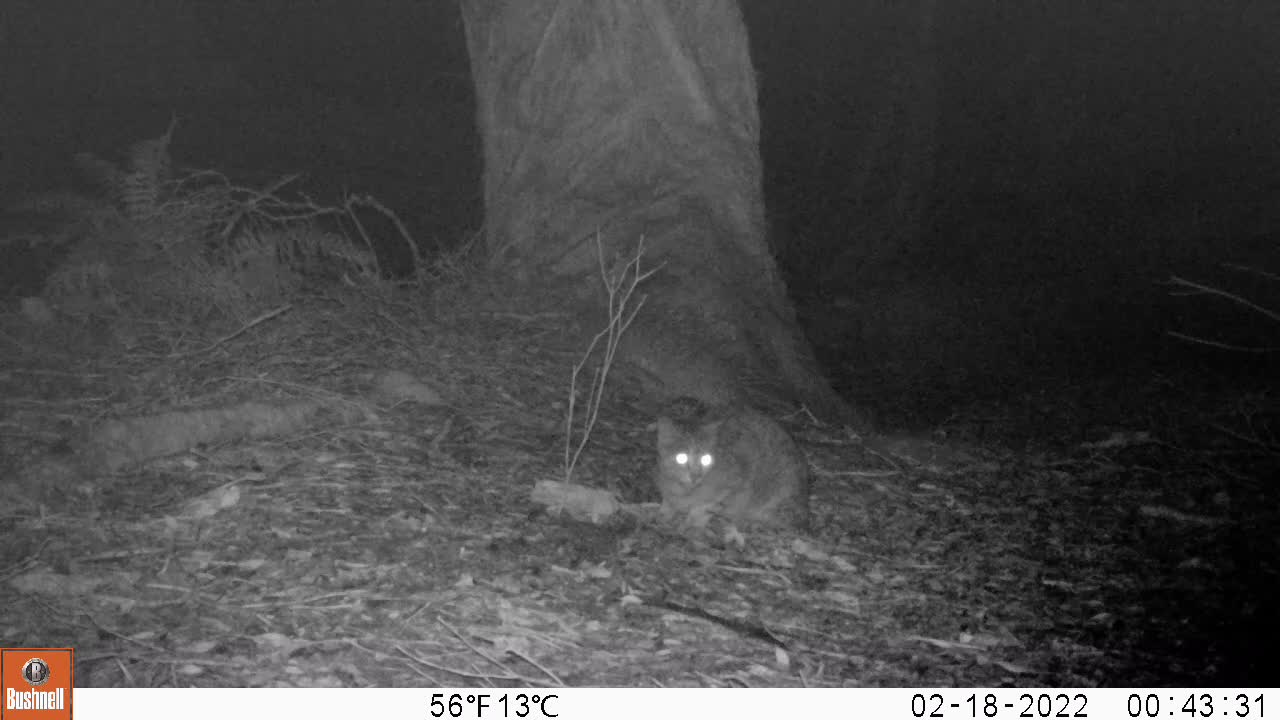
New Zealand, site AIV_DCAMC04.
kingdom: Animalia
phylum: Chordata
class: Mammalia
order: Carnivora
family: Felidae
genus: Felis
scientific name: Felis catus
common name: domestic cat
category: cat